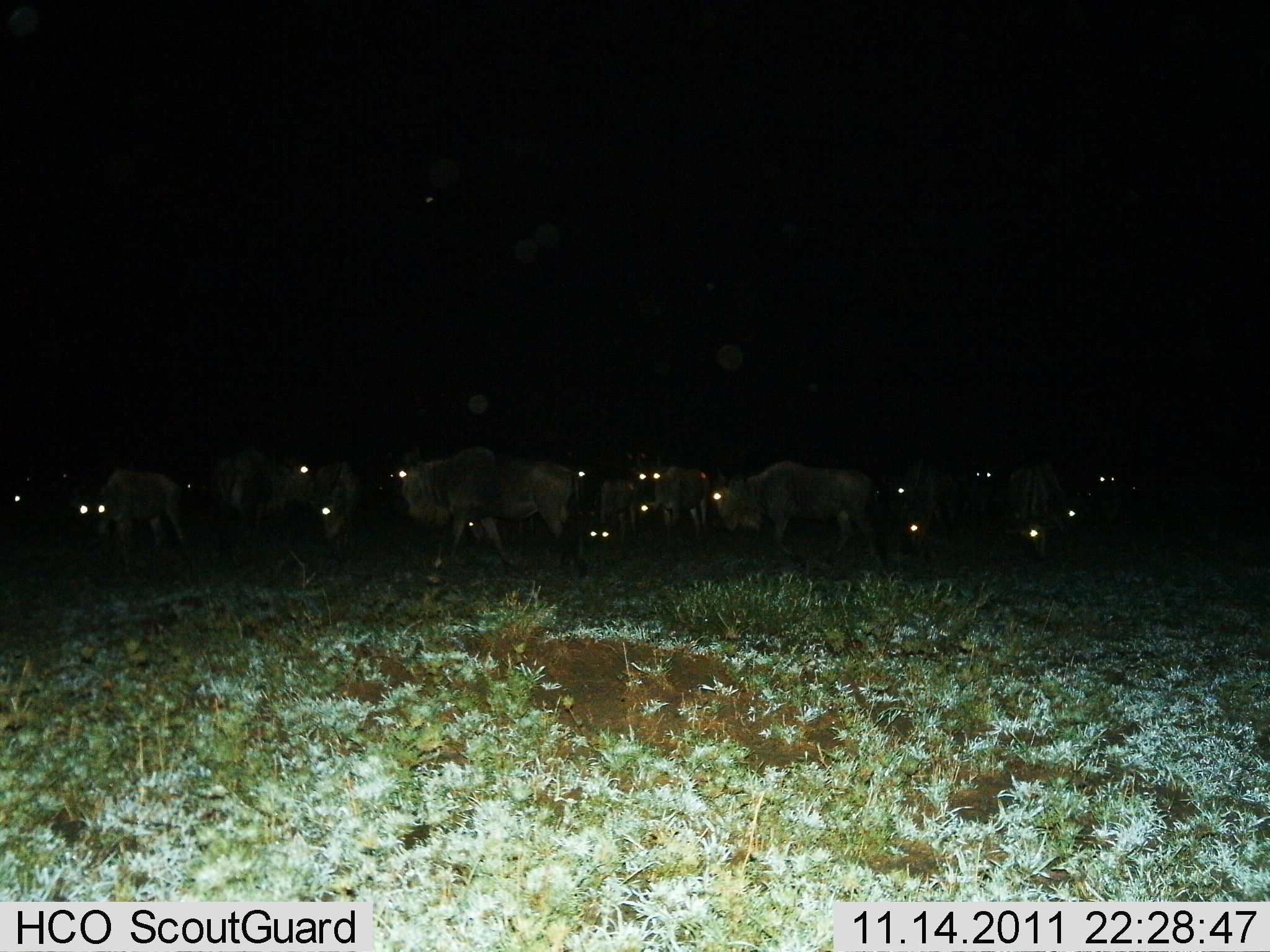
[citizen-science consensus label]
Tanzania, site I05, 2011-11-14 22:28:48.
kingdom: Animalia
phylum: Chordata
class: Mammalia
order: Artiodactyla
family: Bovidae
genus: Connochaetes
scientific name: Connochaetes taurinus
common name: blue wildebeest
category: wildebeest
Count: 11-50.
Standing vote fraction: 91%.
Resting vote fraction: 9%.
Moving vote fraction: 27%.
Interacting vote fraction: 9%.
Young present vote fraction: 0%.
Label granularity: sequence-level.